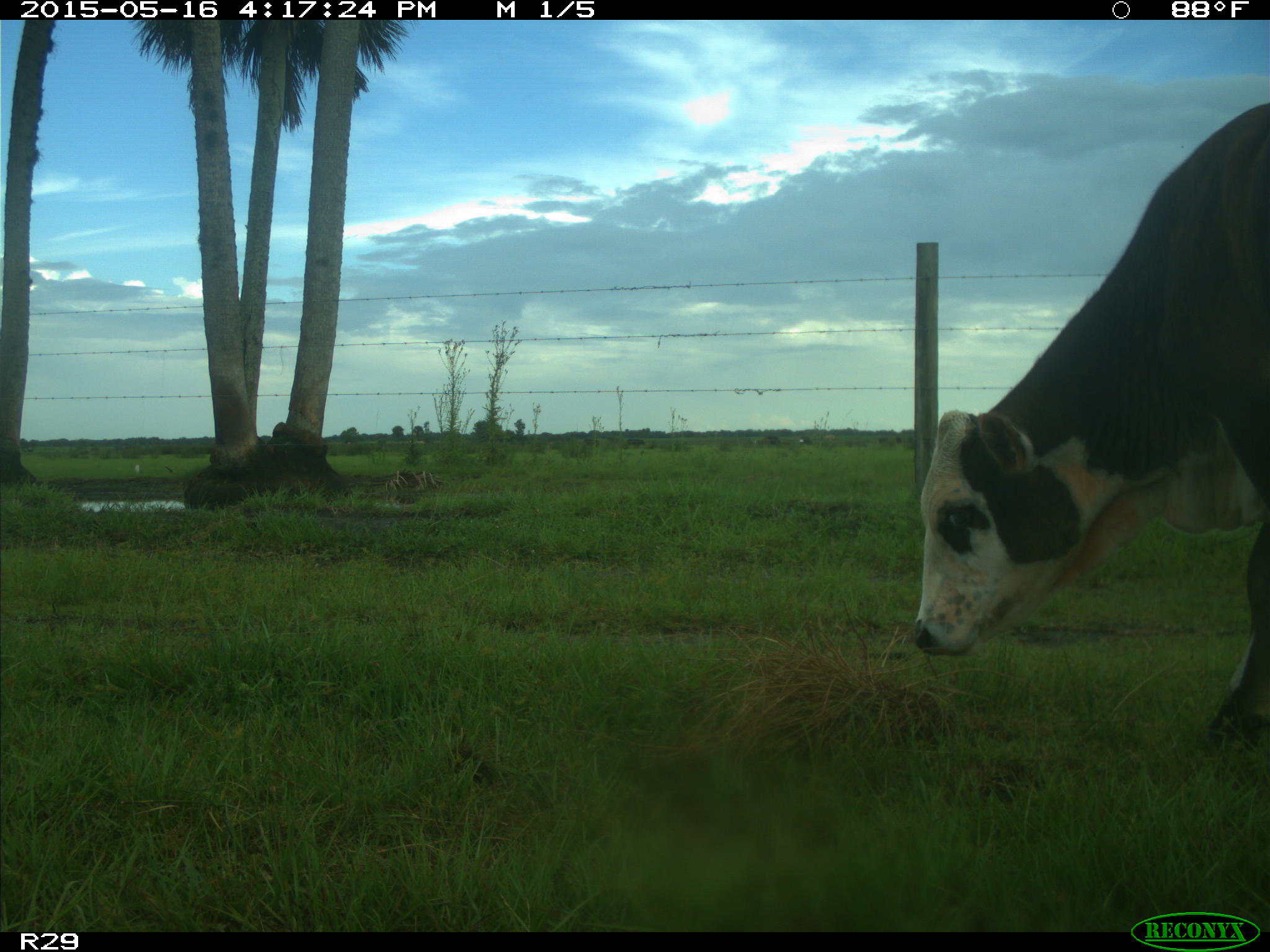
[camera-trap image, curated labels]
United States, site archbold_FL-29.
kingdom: Animalia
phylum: Chordata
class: Mammalia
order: Artiodactyla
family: Bovidae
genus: Bos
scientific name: Bos taurus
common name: domestic cow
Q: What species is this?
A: Bos taurus (domestic cow).